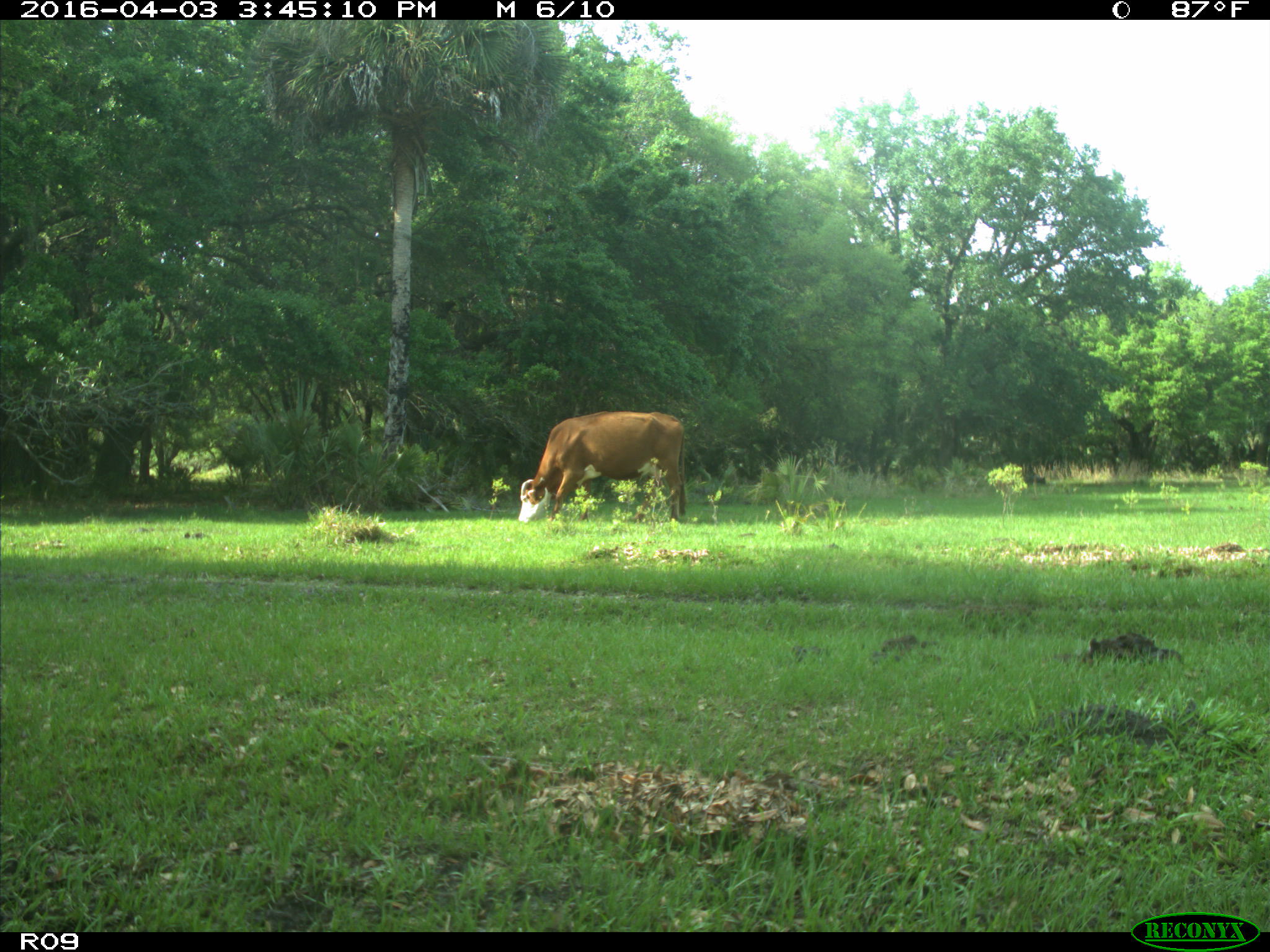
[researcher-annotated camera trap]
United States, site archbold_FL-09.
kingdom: Animalia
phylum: Chordata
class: Mammalia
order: Artiodactyla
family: Bovidae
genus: Bos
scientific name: Bos taurus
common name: domestic cow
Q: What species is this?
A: Bos taurus (domestic cow).